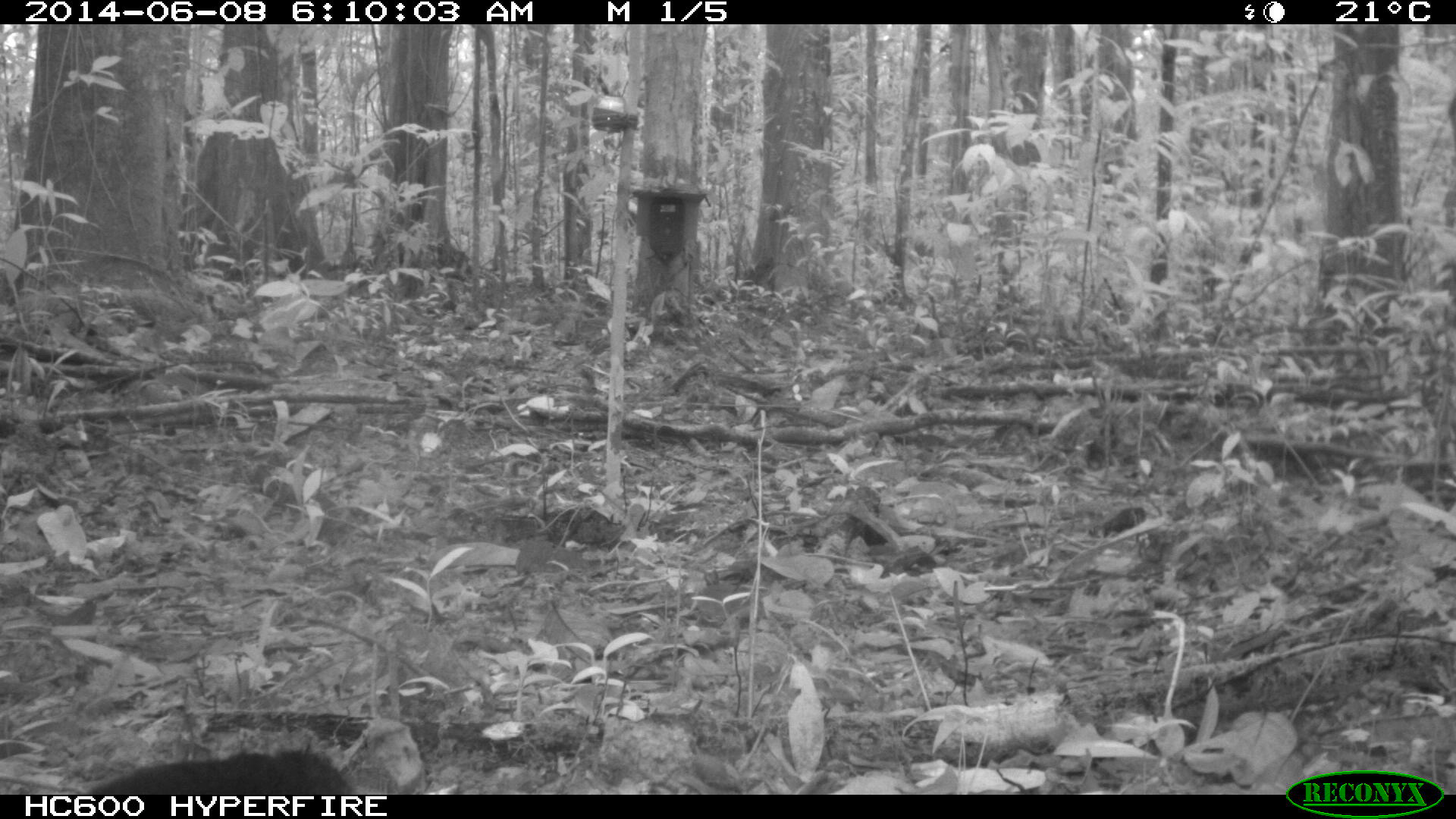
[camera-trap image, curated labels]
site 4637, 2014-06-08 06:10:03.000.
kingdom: Animalia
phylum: Chordata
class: Aves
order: Galliformes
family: Cracidae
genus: Mitu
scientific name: Mitu tomentosum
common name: crestless curassow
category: mitu tomentosa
Mitu tomentosa (crestless curassow) (Mitu tomentosum), count 1, age adult.